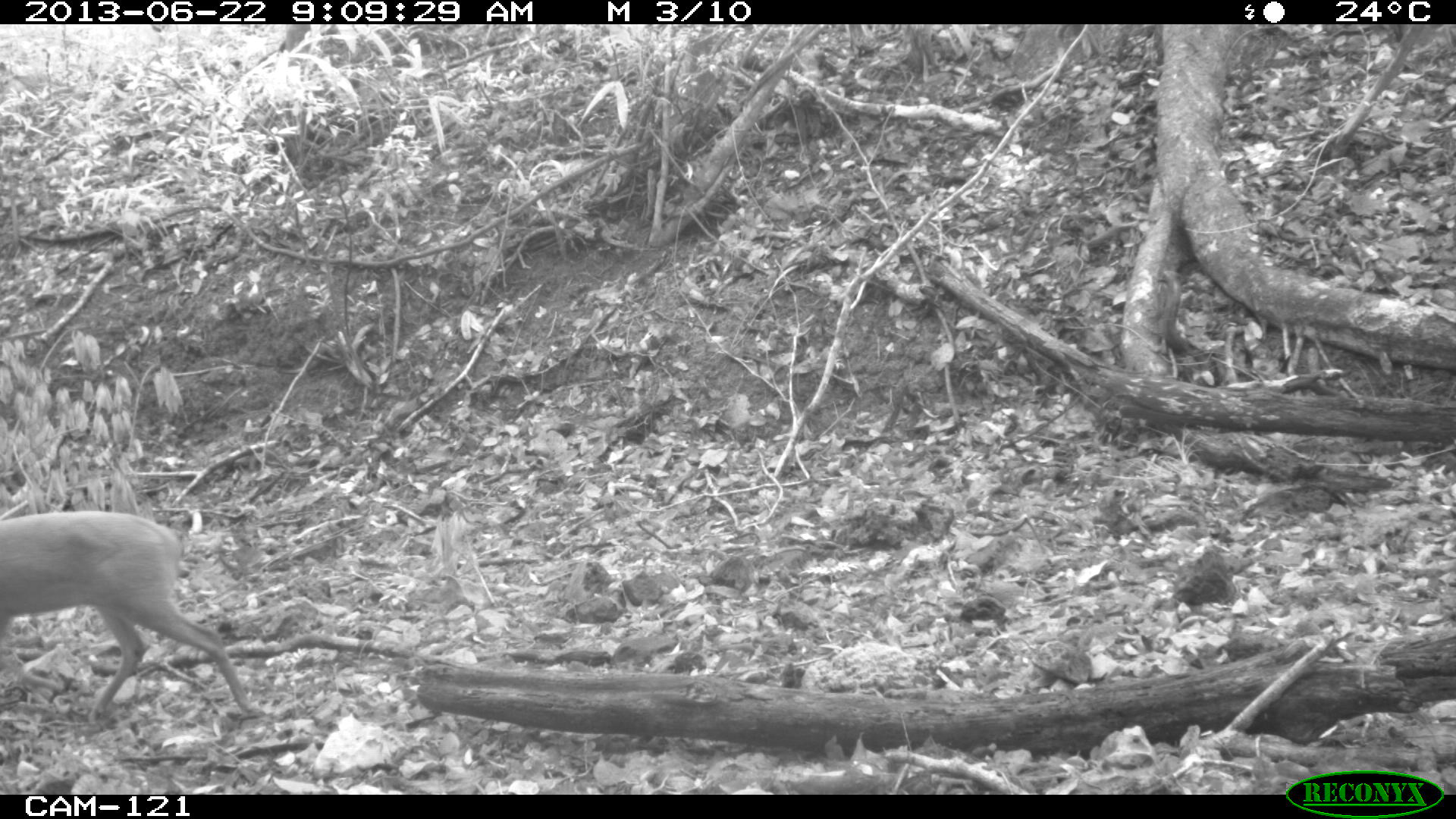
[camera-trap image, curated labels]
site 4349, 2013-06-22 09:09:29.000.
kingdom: Animalia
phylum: Chordata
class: Mammalia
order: Artiodactyla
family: Cervidae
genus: Mazama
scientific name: Mazama temama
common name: central american red brocket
Mazama temama (central american red brocket), count 1, sex female.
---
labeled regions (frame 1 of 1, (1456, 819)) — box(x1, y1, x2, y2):
mazama temama: box(0, 504, 255, 728)